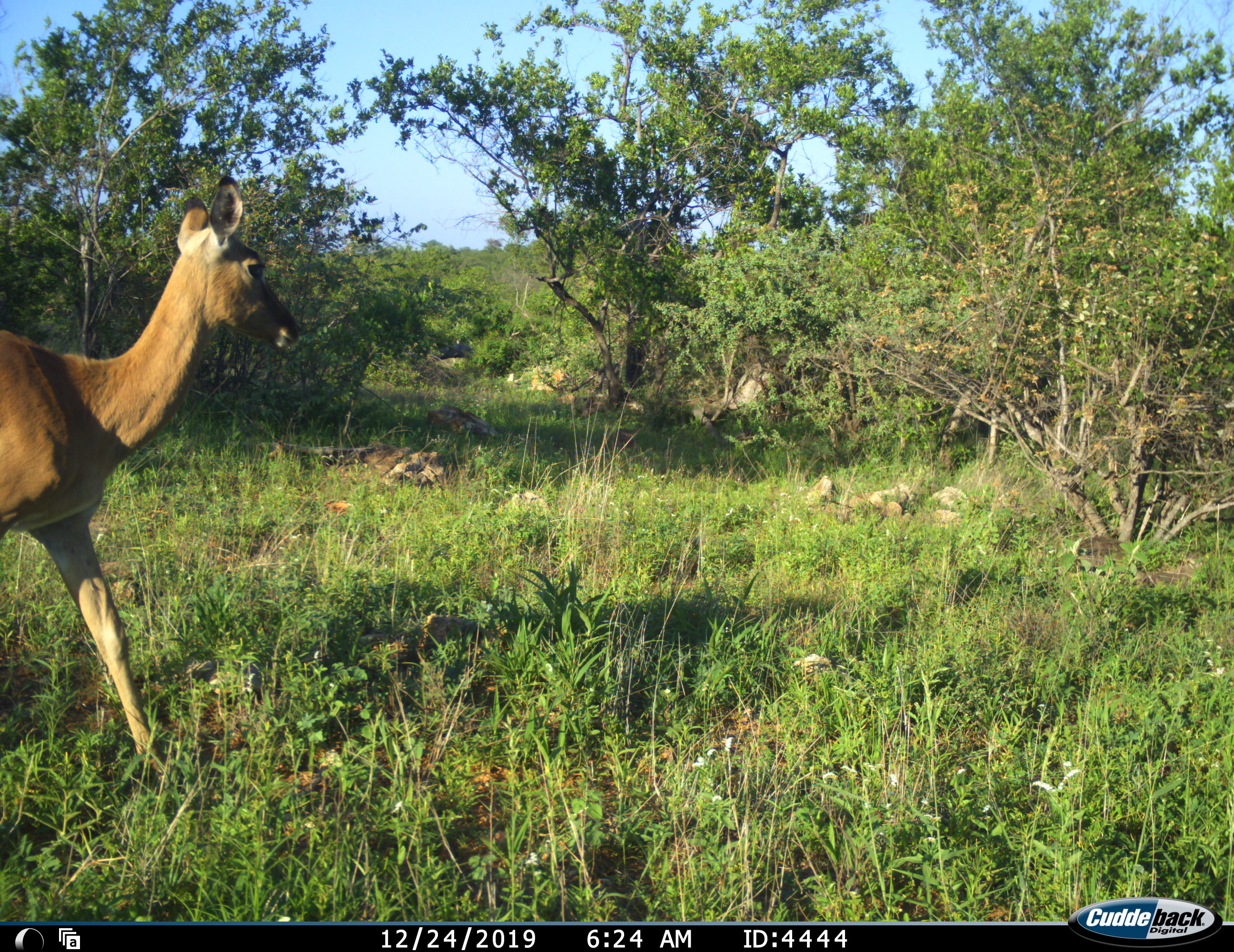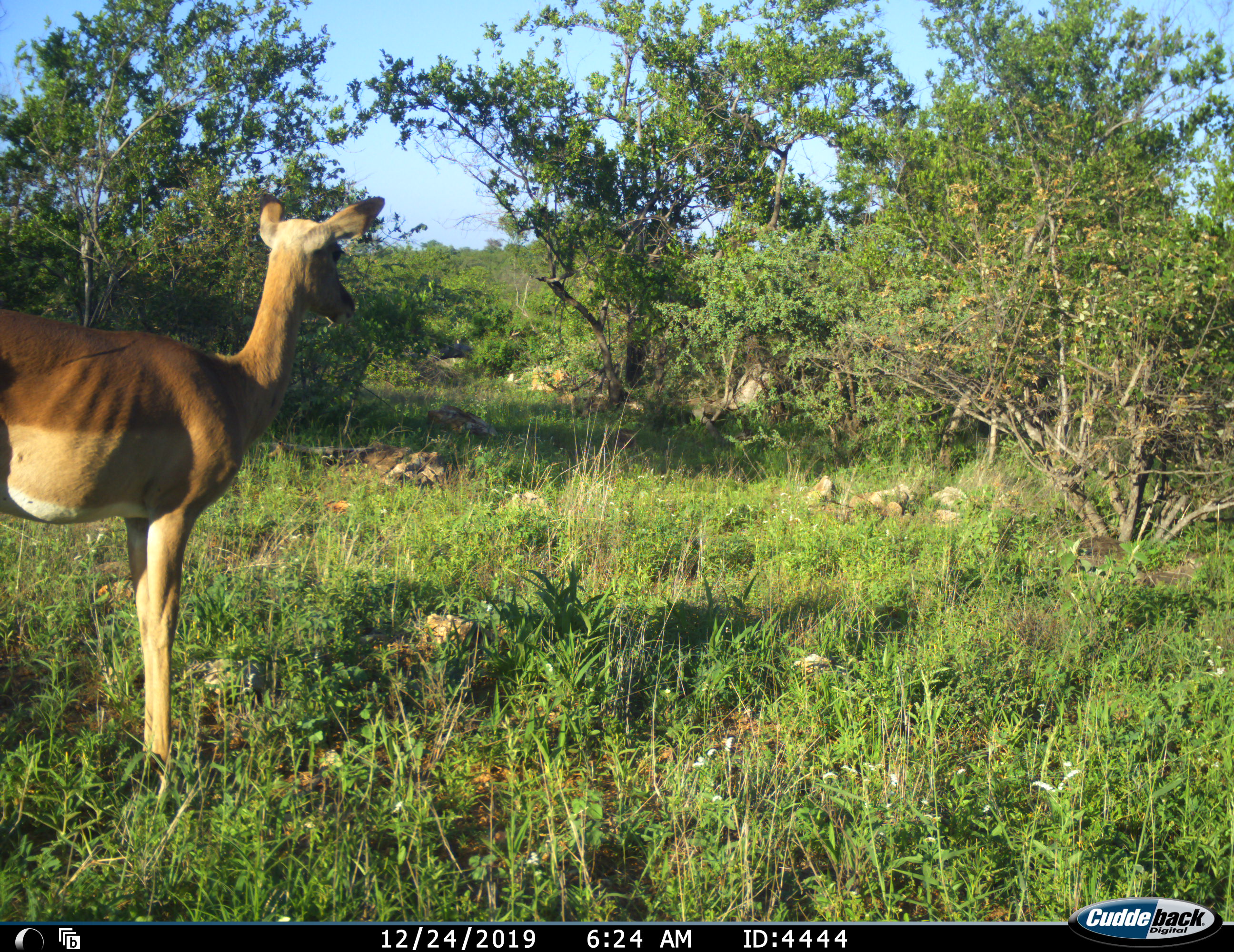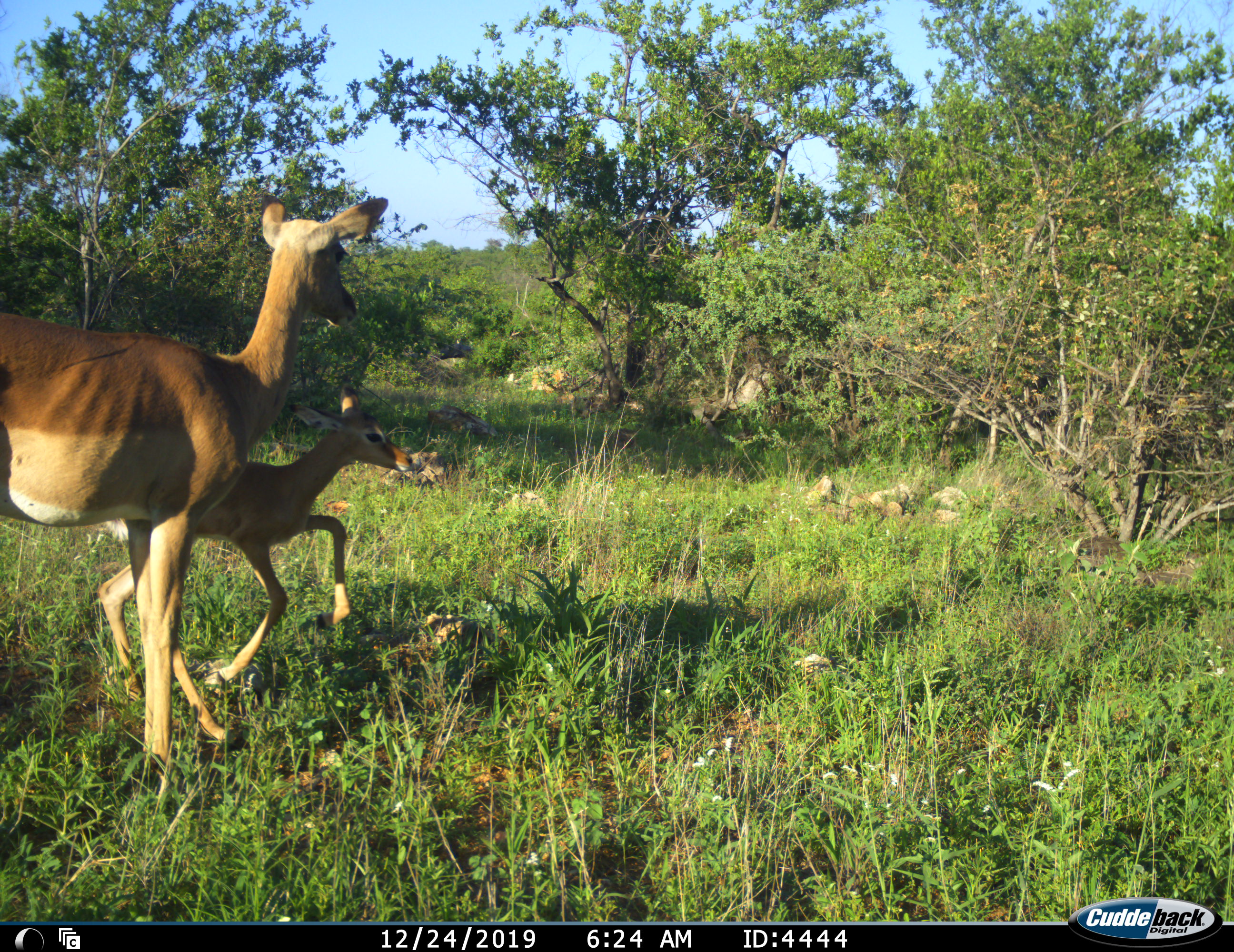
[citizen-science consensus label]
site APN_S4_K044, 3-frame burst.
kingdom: Animalia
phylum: Chordata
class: Mammalia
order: Artiodactyla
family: Bovidae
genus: Aepyceros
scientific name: Aepyceros melampus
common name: impala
Impala (Aepyceros melampus), count 2. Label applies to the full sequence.